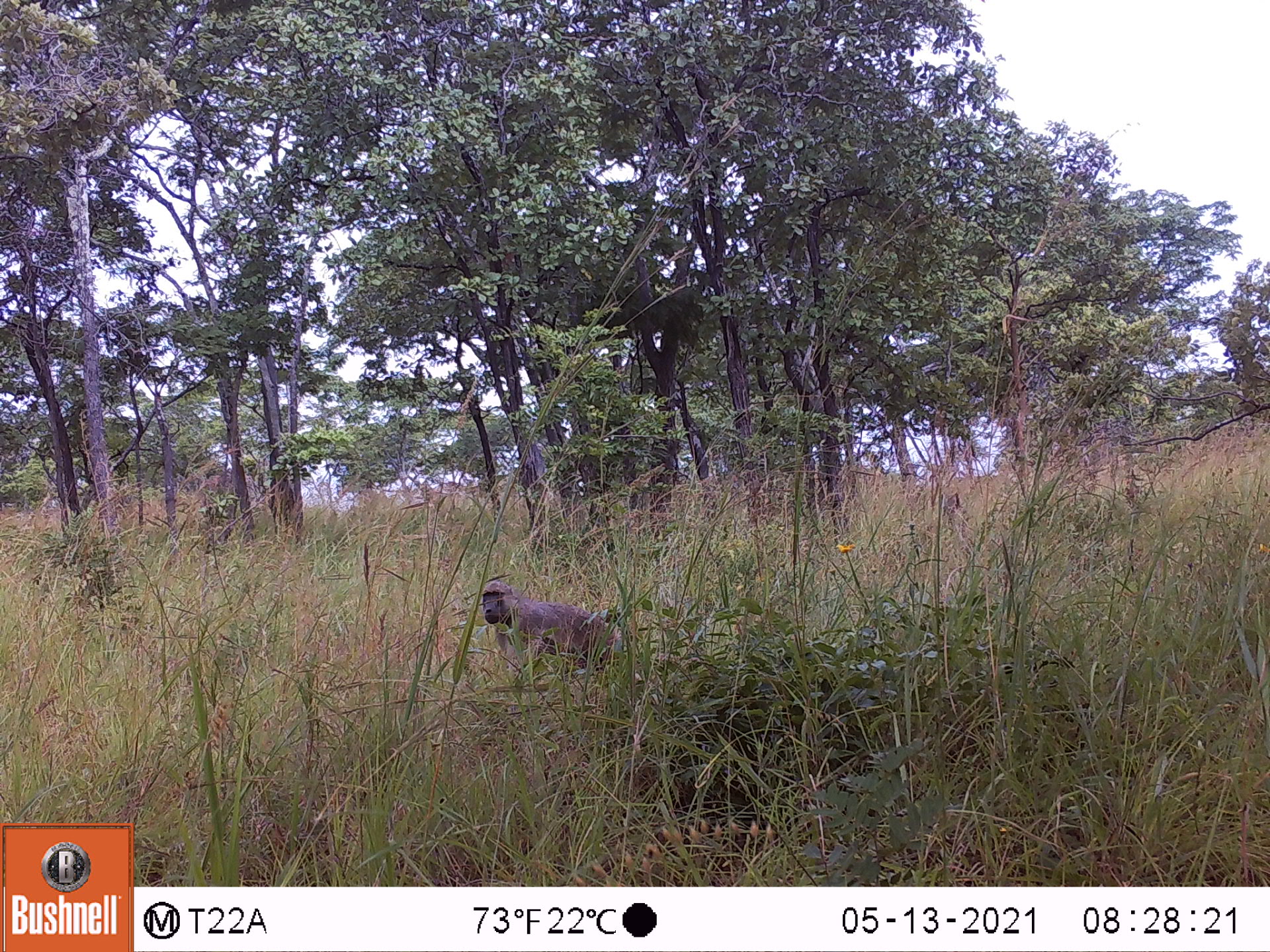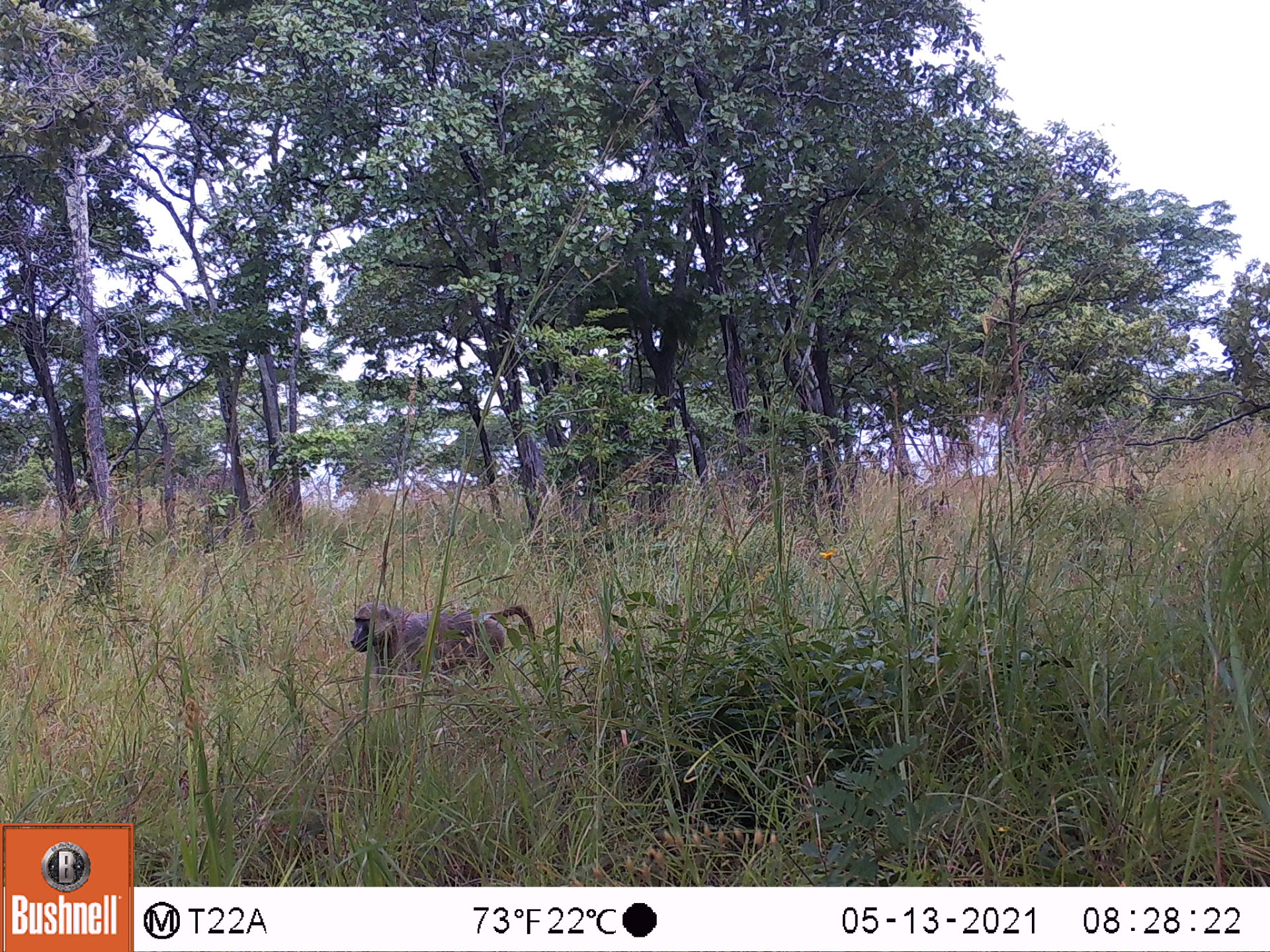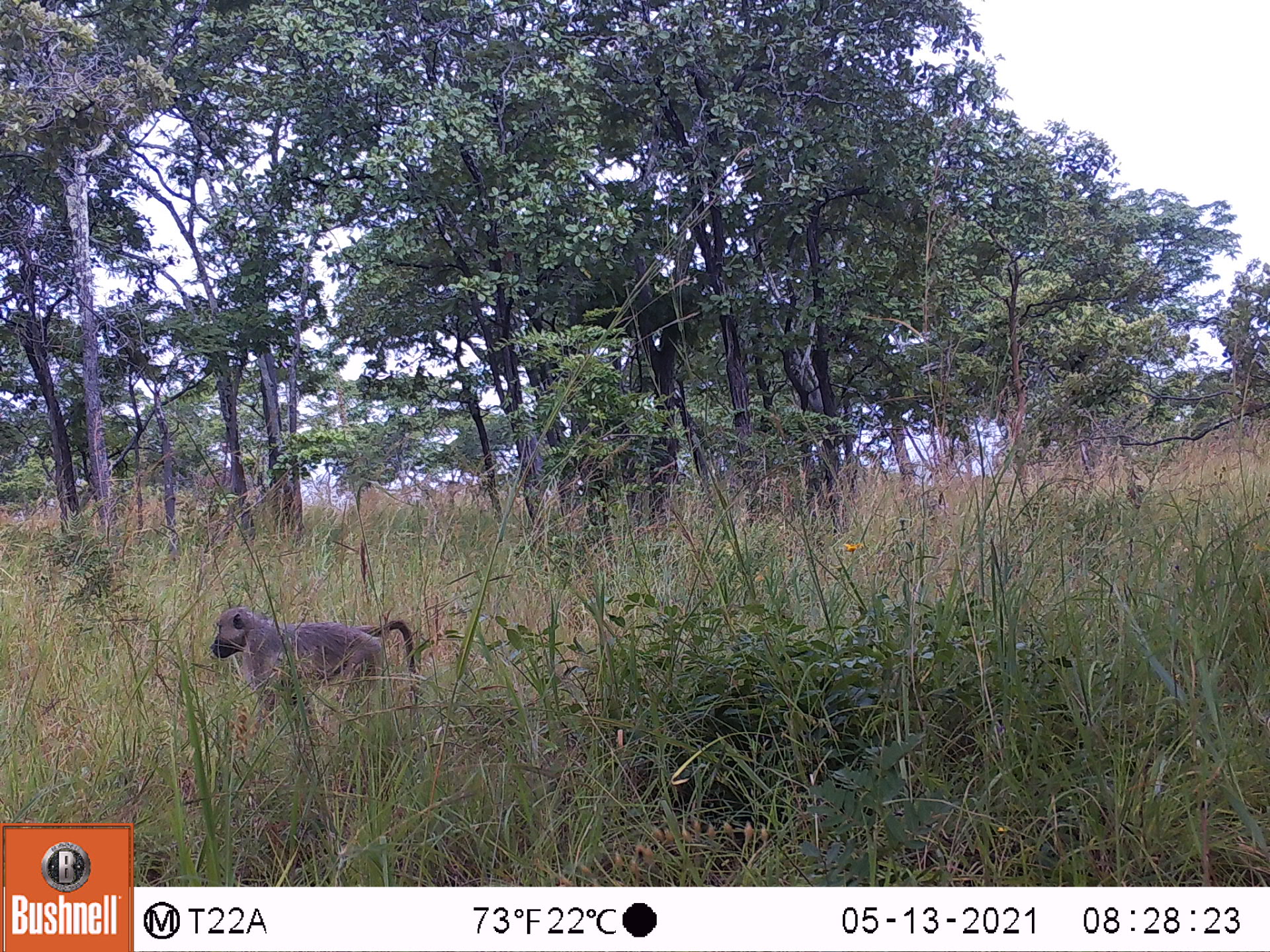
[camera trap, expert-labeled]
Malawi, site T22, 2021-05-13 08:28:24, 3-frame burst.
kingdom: Animalia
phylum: Chordata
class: Mammalia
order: Primates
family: Cercopithecidae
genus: Papio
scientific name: Papio cynocephalus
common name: yellow baboon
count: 1